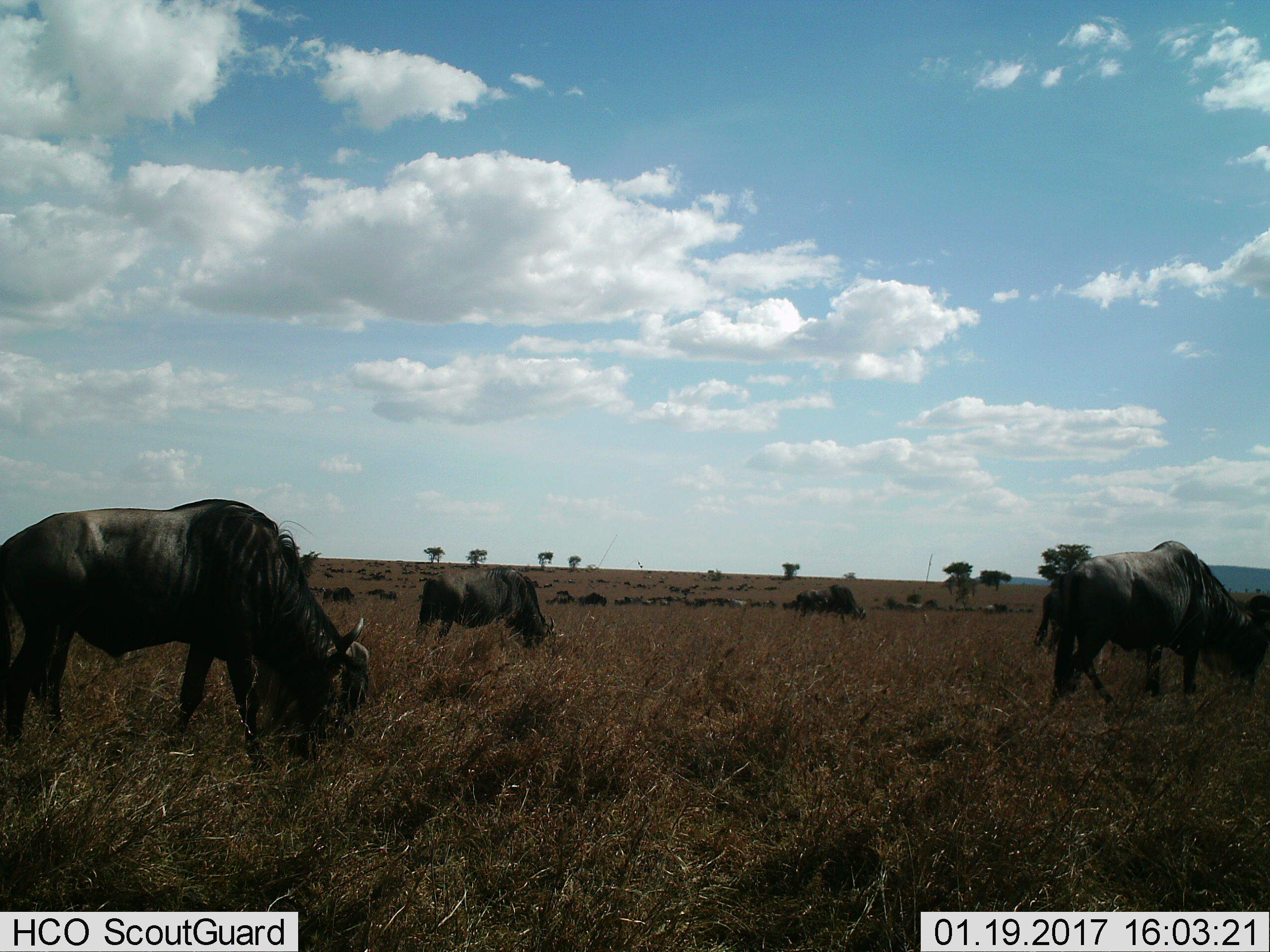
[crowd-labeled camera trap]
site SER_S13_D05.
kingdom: Animalia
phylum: Chordata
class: Mammalia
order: Artiodactyla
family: Bovidae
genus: Connochaetes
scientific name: Connochaetes taurinus taurinus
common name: blue wildebeest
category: wildebeestblue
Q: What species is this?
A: Wildebeestblue (blue wildebeest) (Connochaetes taurinus taurinus).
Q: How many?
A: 51+.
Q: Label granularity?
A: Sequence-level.